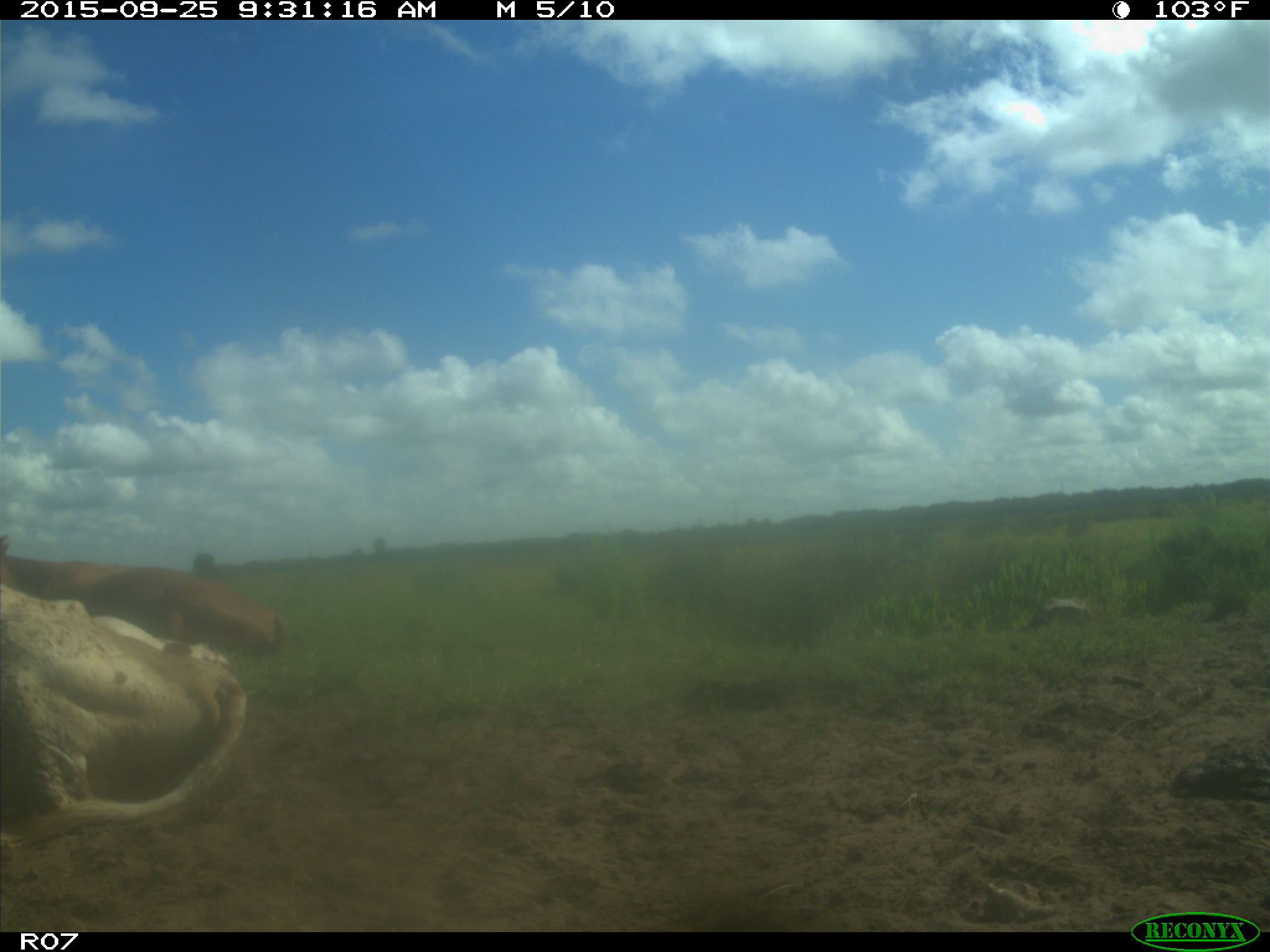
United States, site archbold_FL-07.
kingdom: Animalia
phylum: Chordata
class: Mammalia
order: Artiodactyla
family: Bovidae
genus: Bos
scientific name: Bos taurus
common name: domestic cow